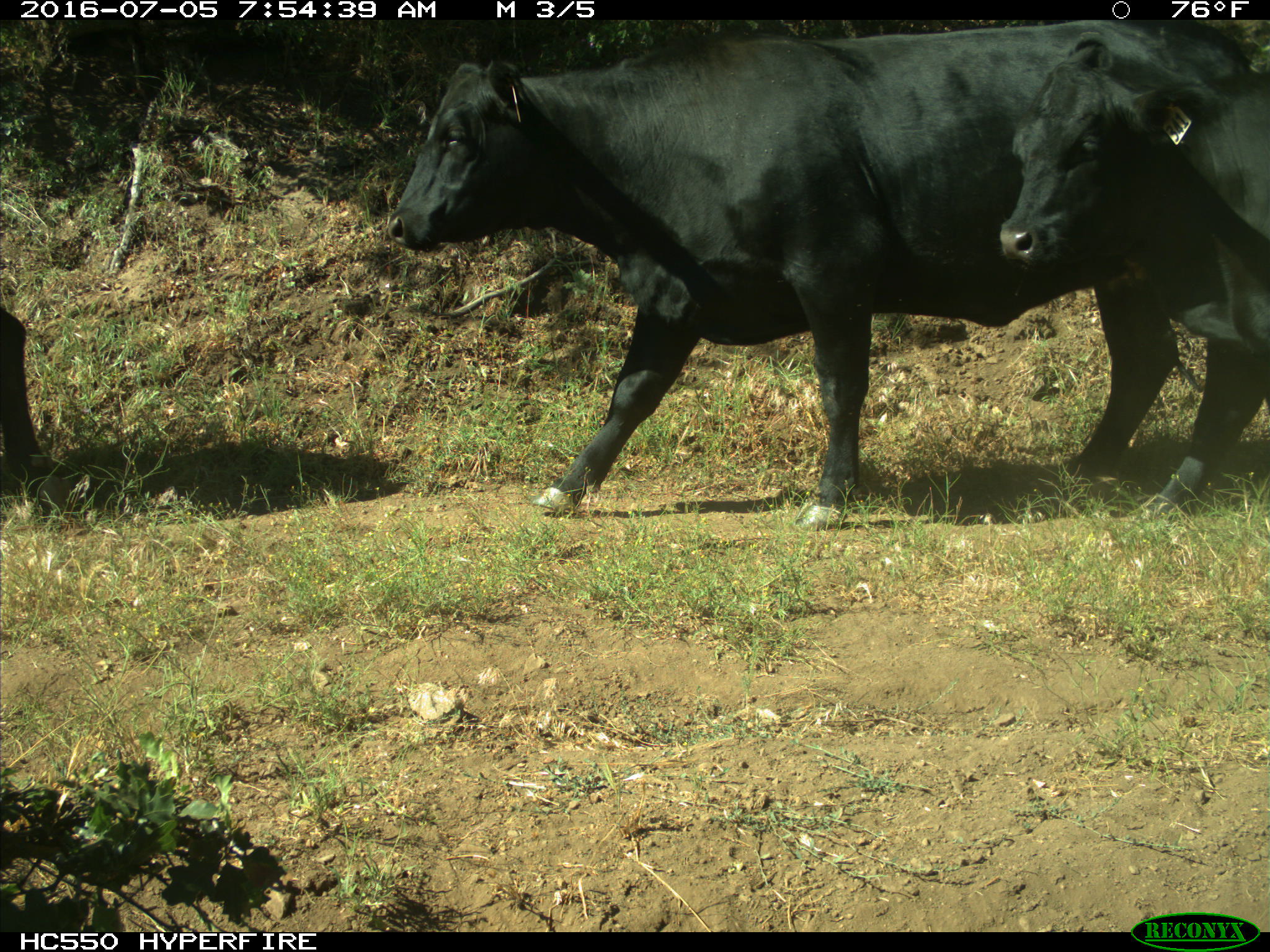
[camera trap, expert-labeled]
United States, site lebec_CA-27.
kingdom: Animalia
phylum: Chordata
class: Mammalia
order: Artiodactyla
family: Bovidae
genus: Bos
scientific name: Bos taurus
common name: domestic cow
Bos taurus (domestic cow).